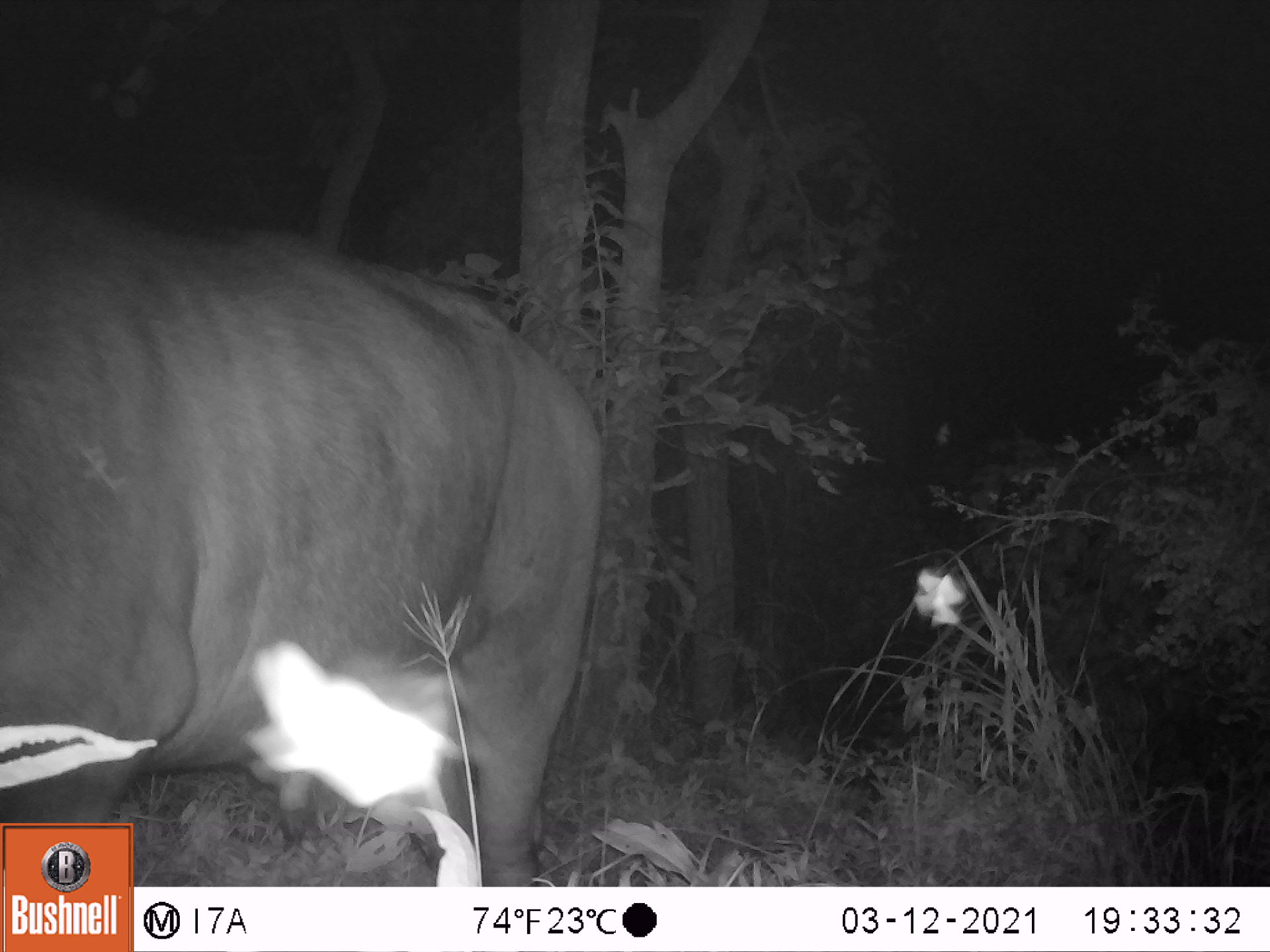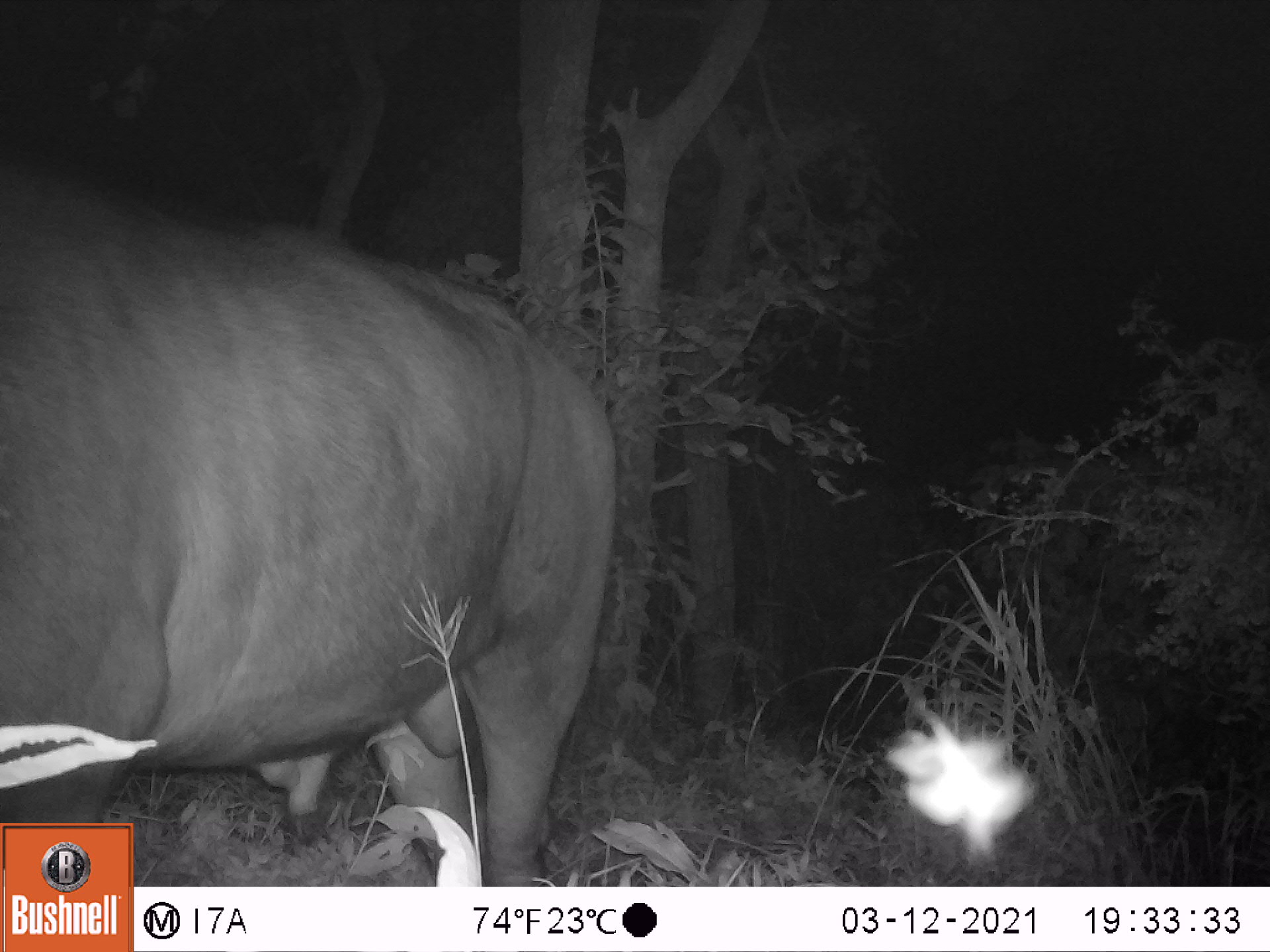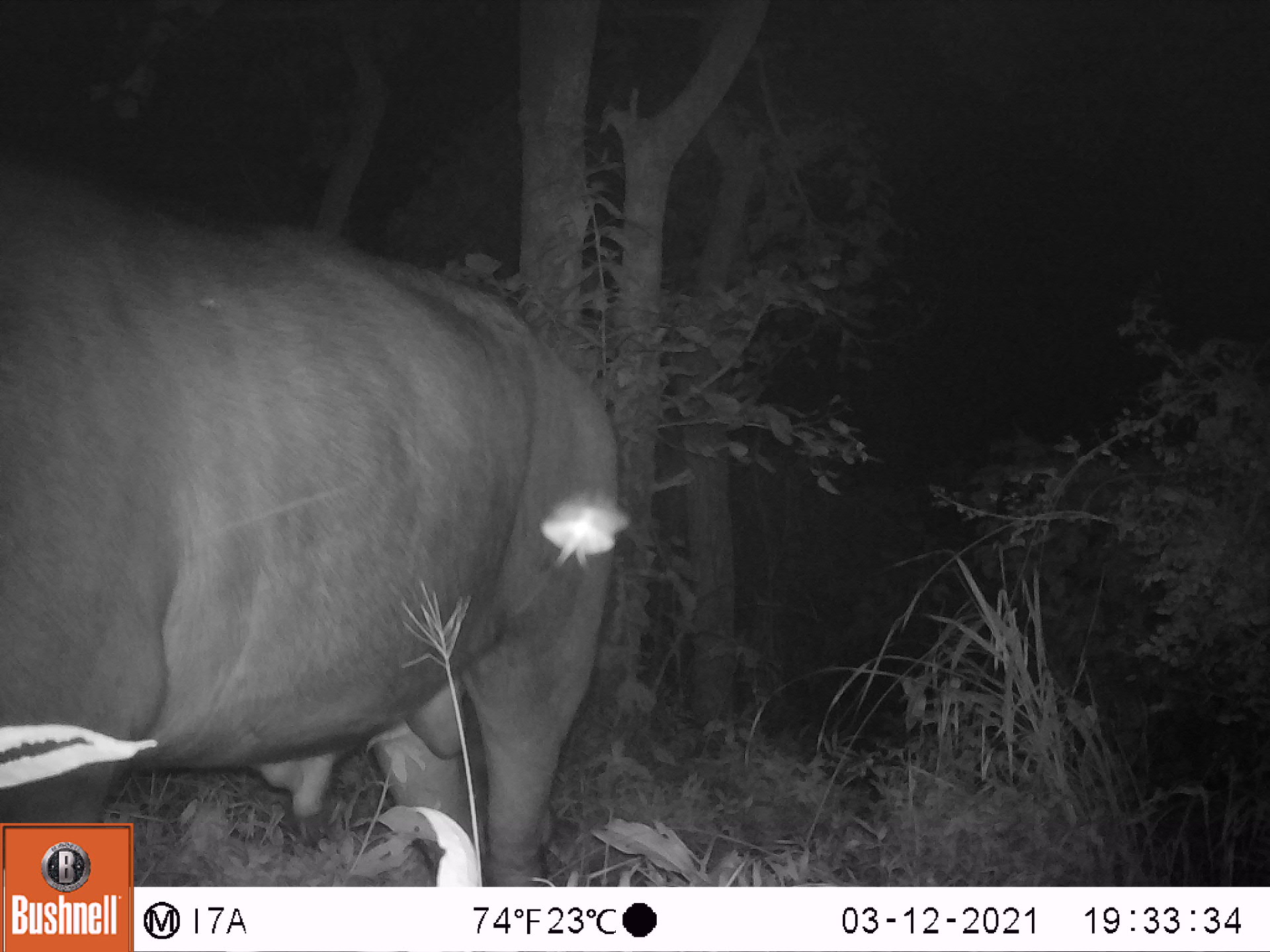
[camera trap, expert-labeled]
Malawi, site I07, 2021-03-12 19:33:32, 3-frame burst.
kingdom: Animalia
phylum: Chordata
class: Mammalia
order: Artiodactyla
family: Bovidae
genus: Syncerus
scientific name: Syncerus caffer caffer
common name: cape buffalo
Cape buffalo (Syncerus caffer caffer), count 1.